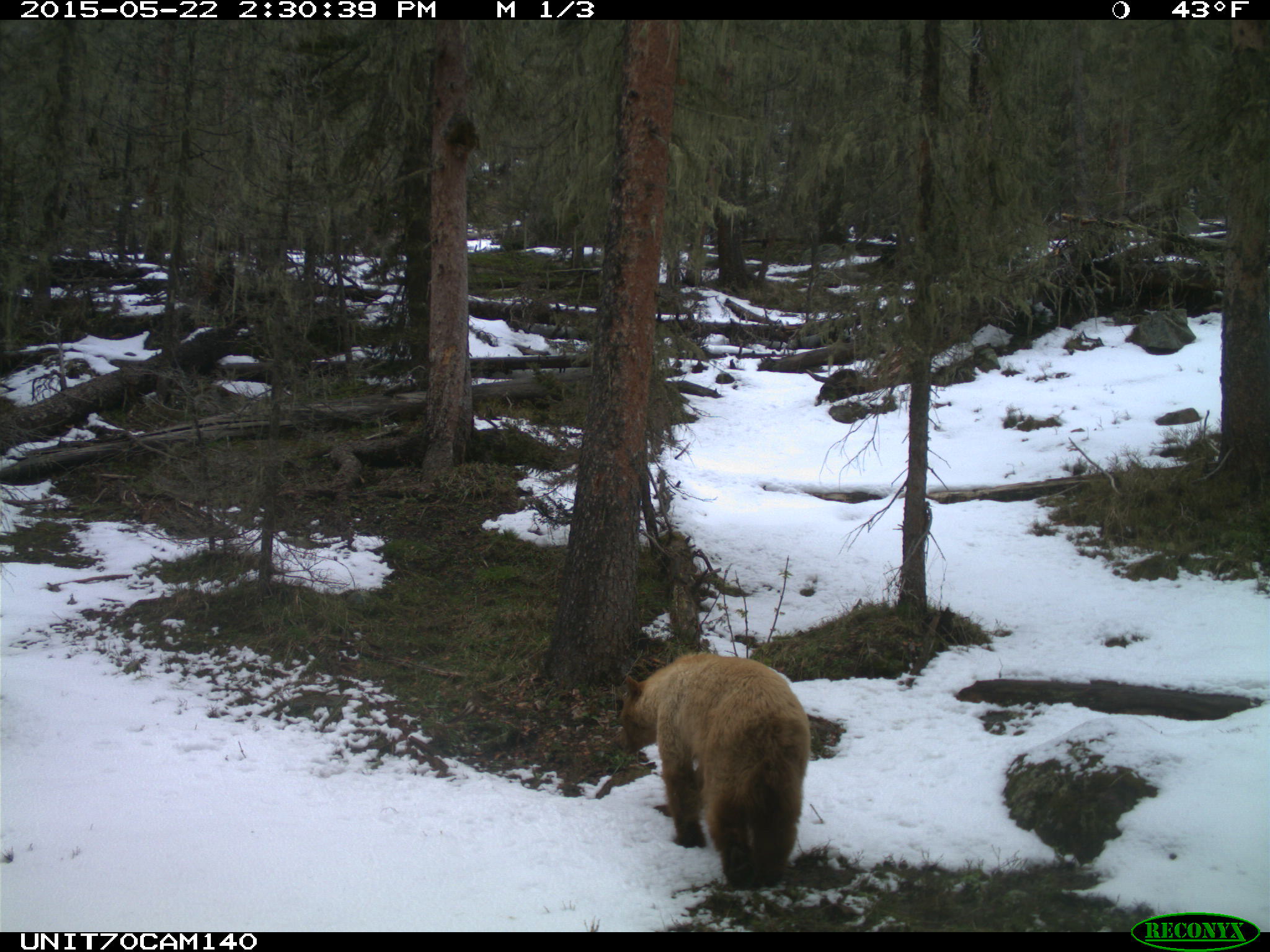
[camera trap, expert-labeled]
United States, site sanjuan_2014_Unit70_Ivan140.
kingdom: Animalia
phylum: Chordata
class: Mammalia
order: Carnivora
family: Ursidae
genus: Ursus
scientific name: Ursus americanus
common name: american black bear